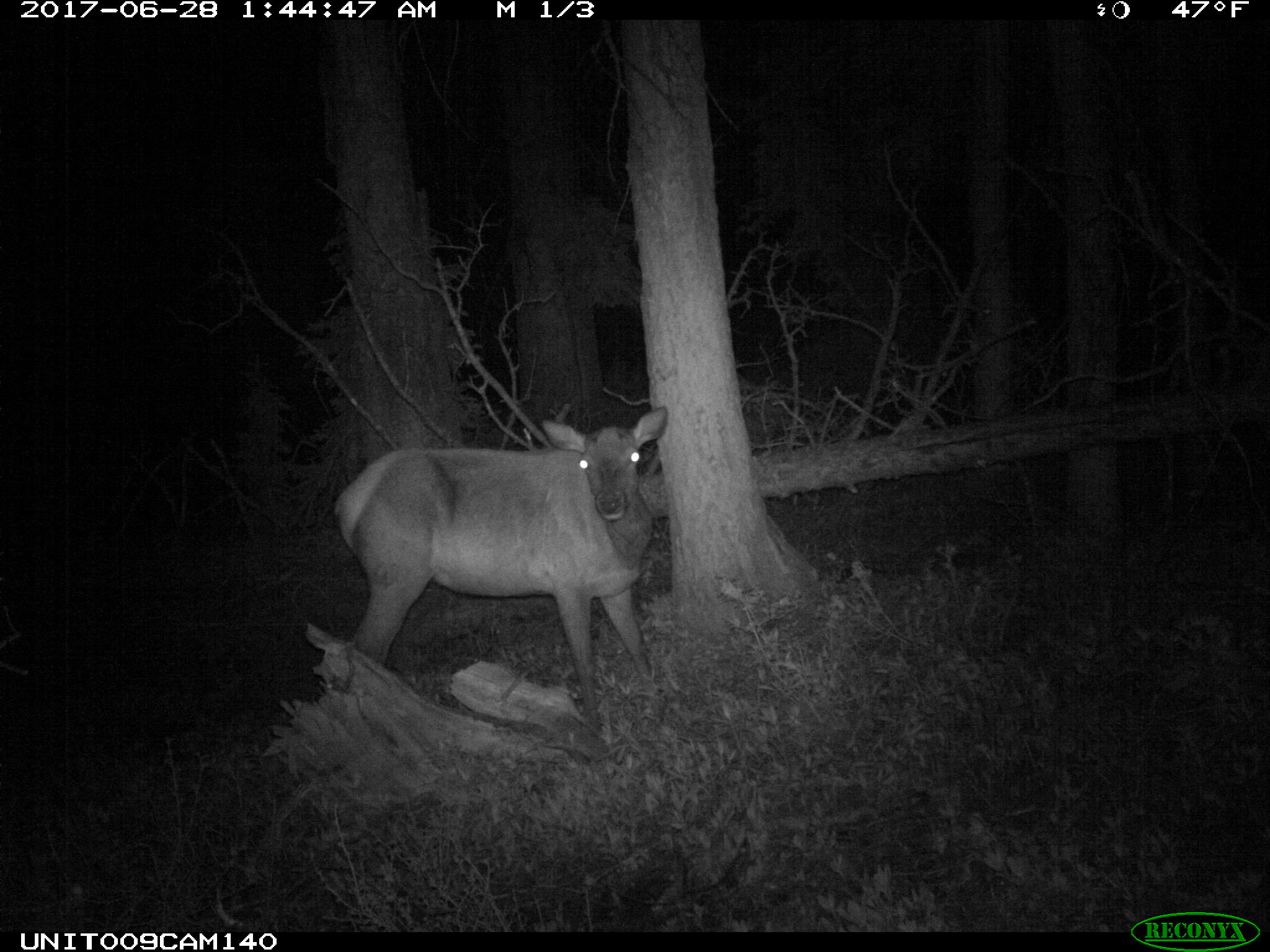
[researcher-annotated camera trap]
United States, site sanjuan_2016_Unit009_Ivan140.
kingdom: Animalia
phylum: Chordata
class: Mammalia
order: Artiodactyla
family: Cervidae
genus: Cervus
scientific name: Cervus elaphus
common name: red deer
Cervus elaphus (red deer).